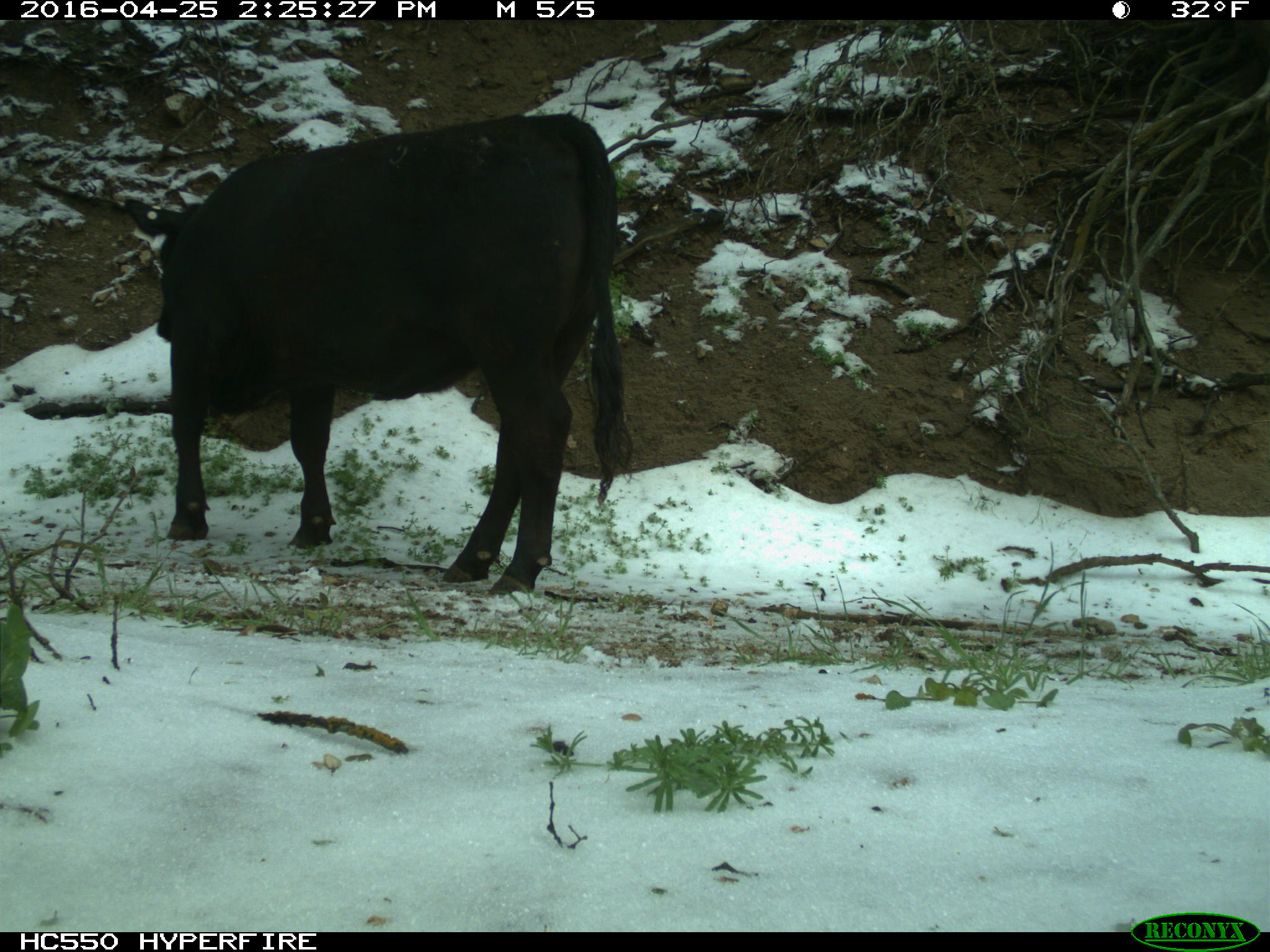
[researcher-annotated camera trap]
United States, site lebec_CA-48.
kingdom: Animalia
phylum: Chordata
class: Mammalia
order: Artiodactyla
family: Bovidae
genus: Bos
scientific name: Bos taurus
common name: domestic cow